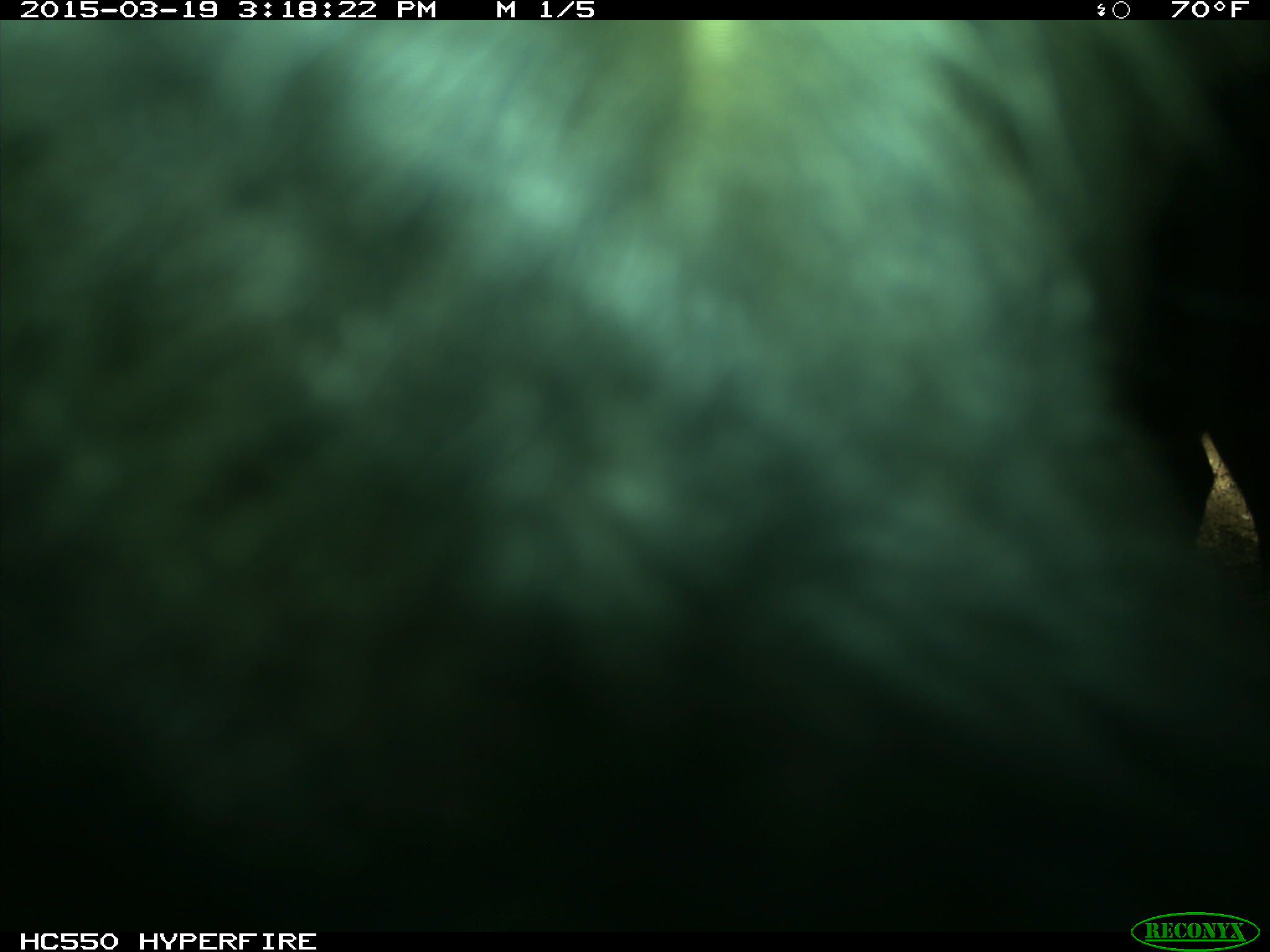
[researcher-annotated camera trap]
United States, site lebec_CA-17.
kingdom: Animalia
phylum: Chordata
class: Mammalia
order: Artiodactyla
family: Bovidae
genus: Bos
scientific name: Bos taurus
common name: domestic cow